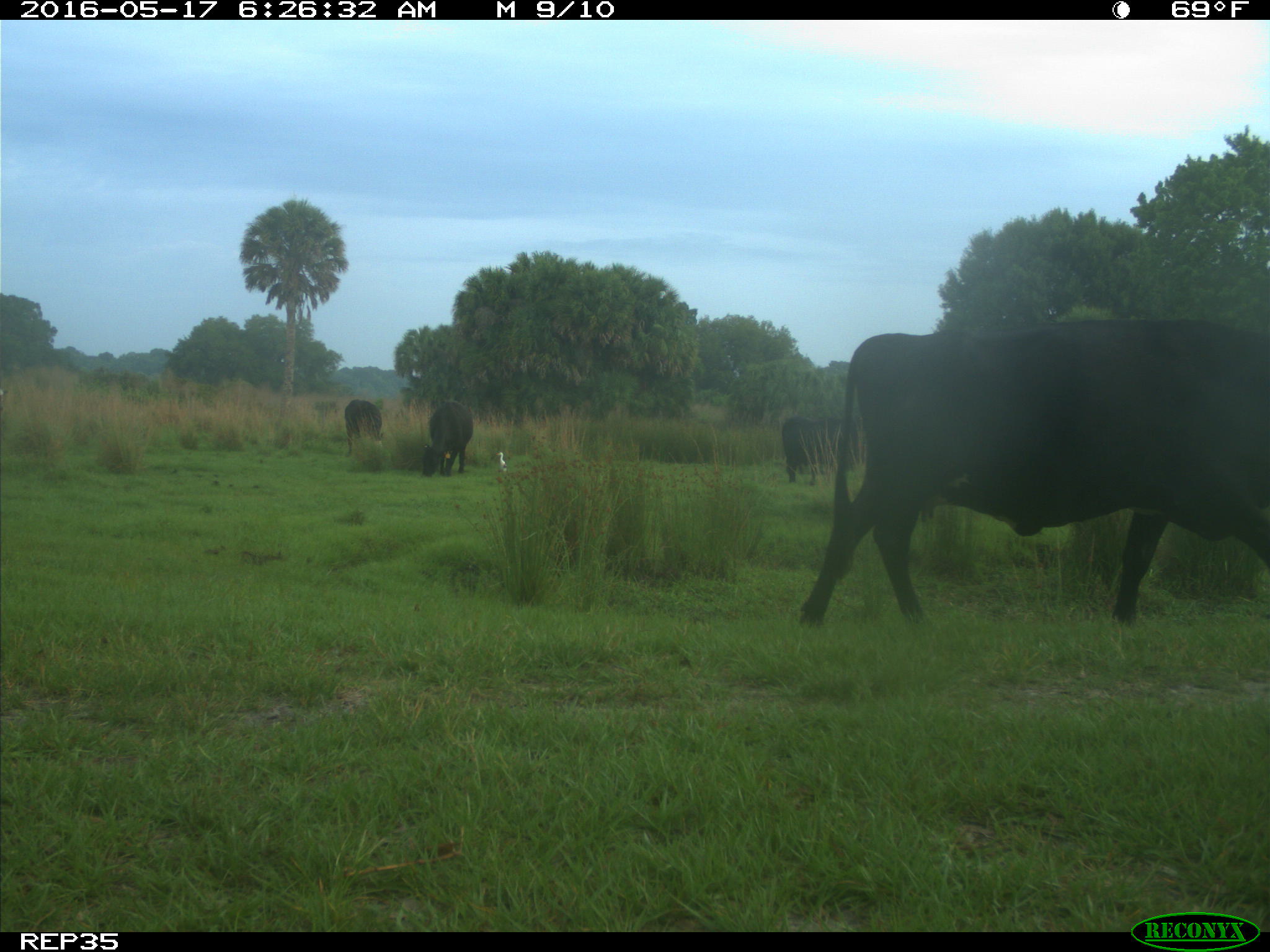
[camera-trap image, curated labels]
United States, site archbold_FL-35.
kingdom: Animalia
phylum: Chordata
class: Mammalia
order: Artiodactyla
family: Bovidae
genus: Bos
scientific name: Bos taurus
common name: domestic cow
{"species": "Bos taurus (domestic cow)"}